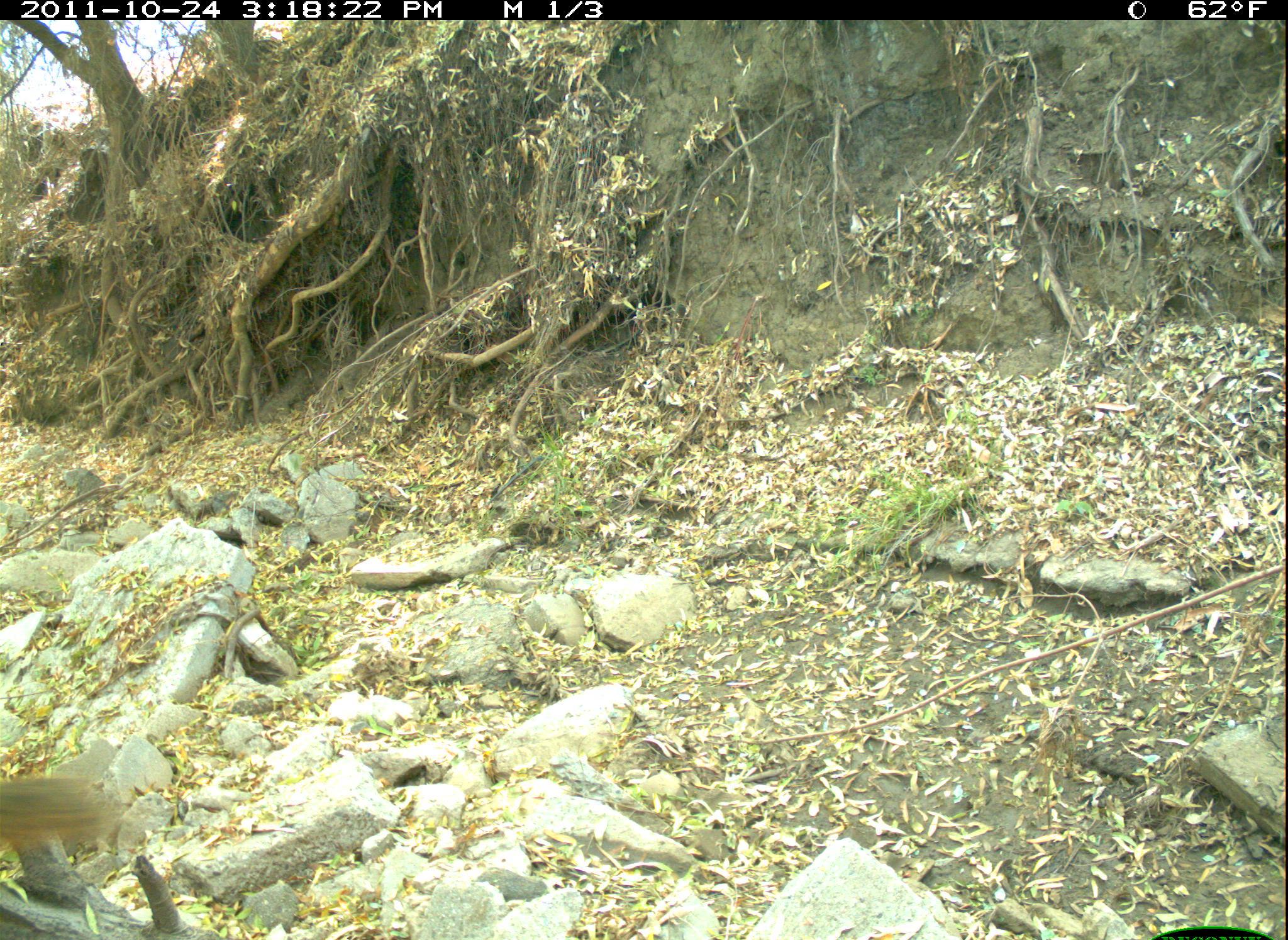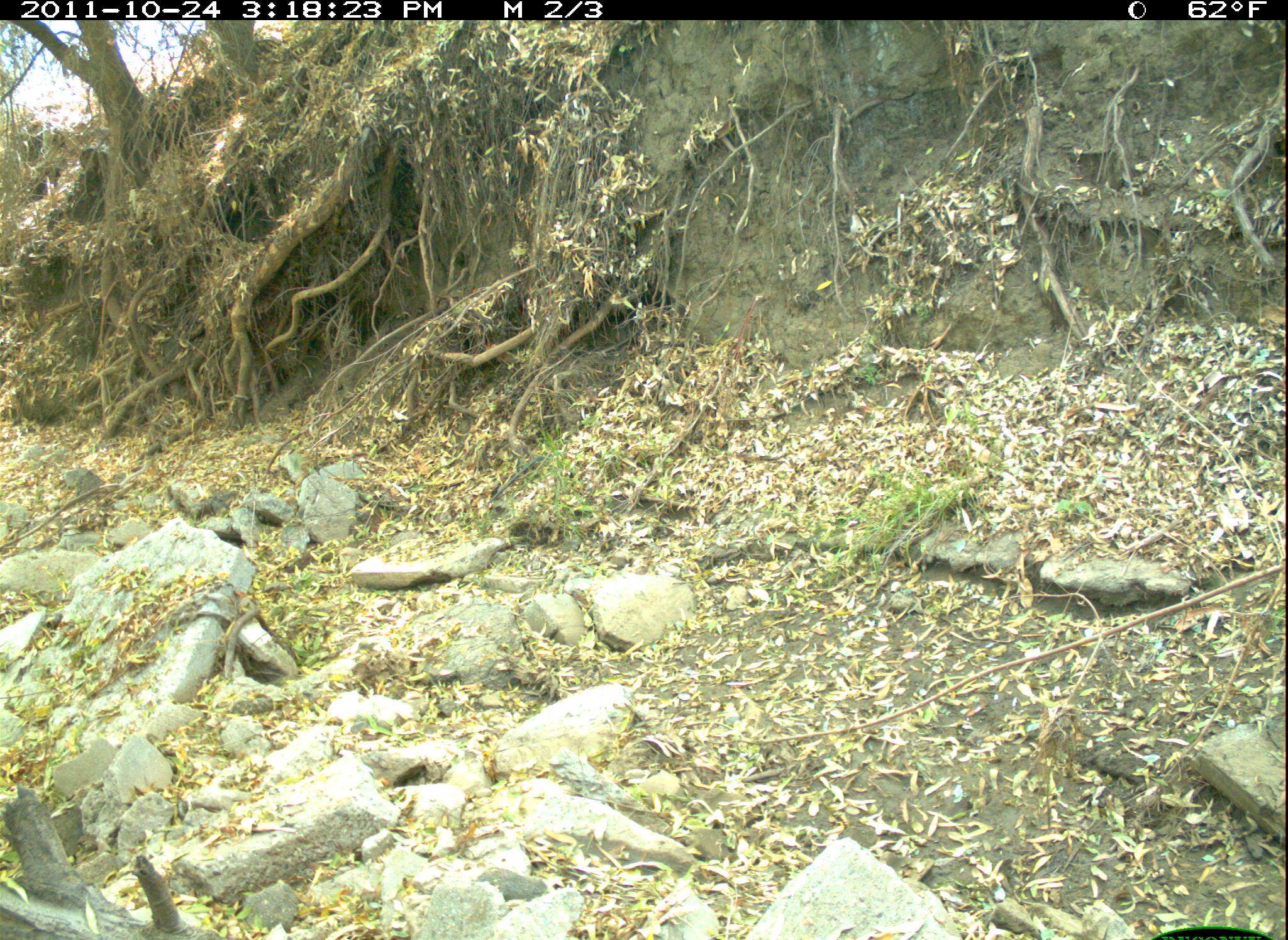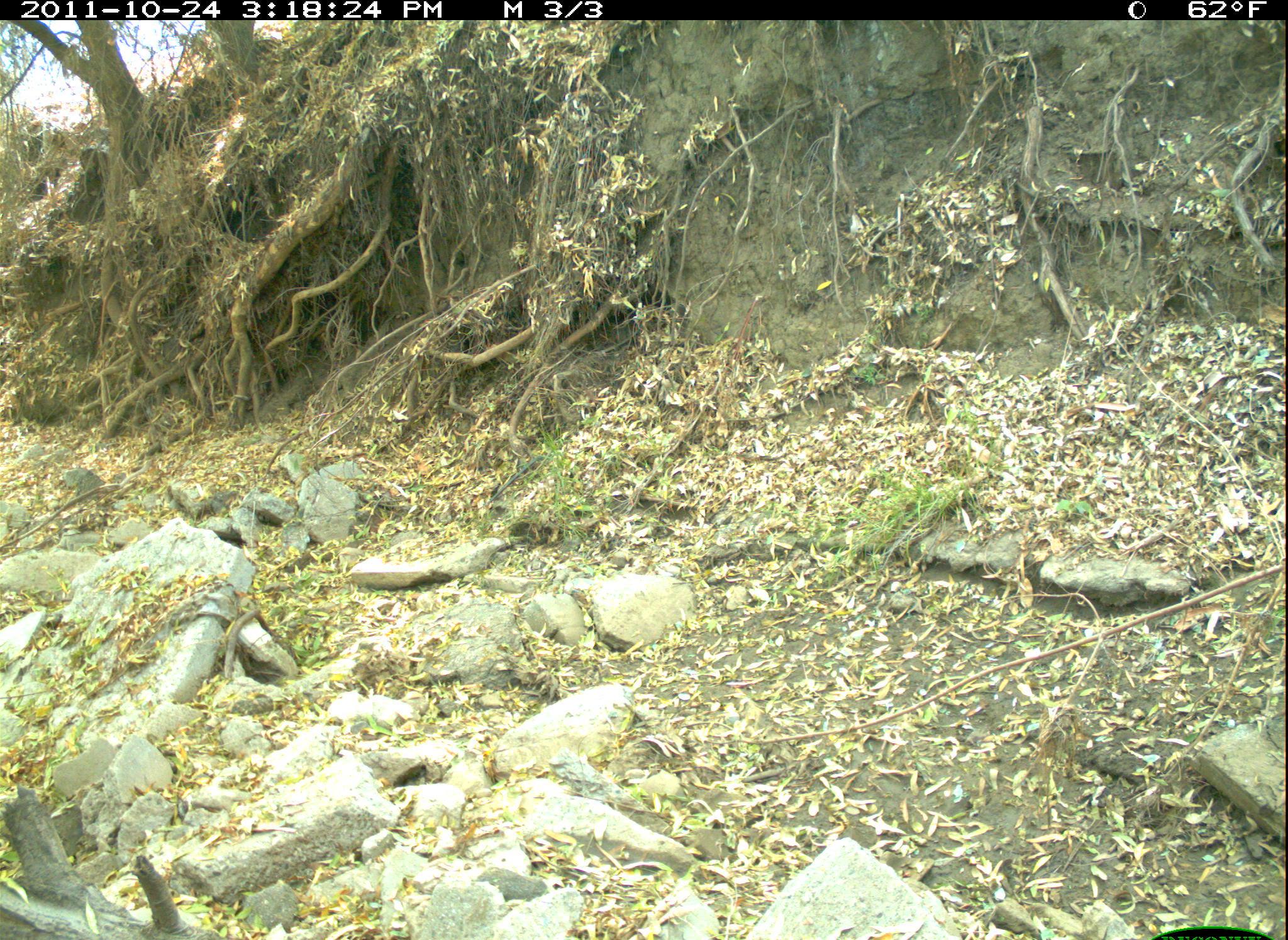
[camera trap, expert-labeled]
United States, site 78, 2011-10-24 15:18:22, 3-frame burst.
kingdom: Animalia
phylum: Chordata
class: Mammalia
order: Rodentia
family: Sciuridae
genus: Sciurus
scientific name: Sciurus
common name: squirrel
Squirrel (Sciurus).